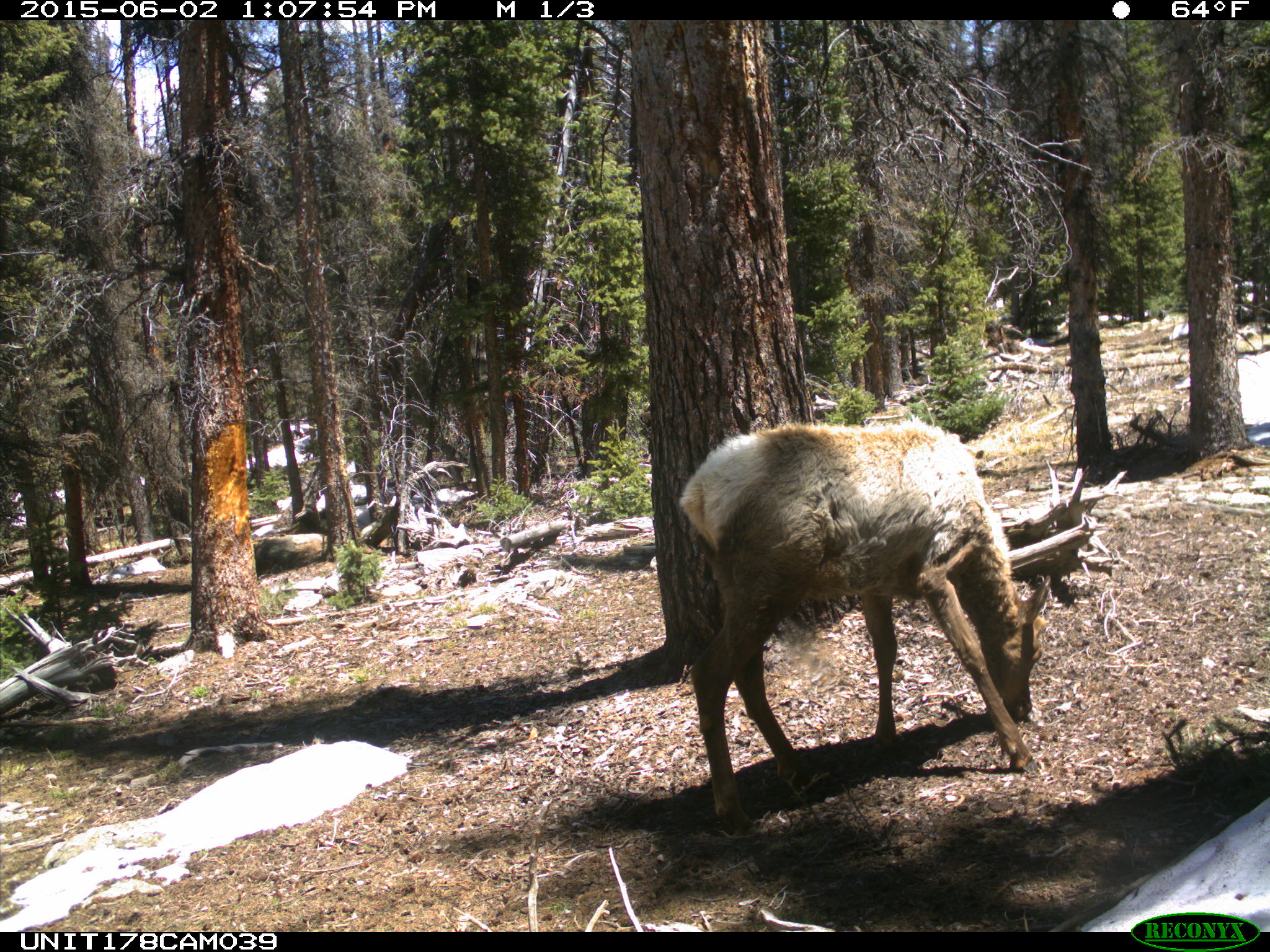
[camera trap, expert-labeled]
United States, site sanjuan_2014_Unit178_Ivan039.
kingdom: Animalia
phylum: Chordata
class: Mammalia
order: Artiodactyla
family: Cervidae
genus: Cervus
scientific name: Cervus elaphus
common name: red deer